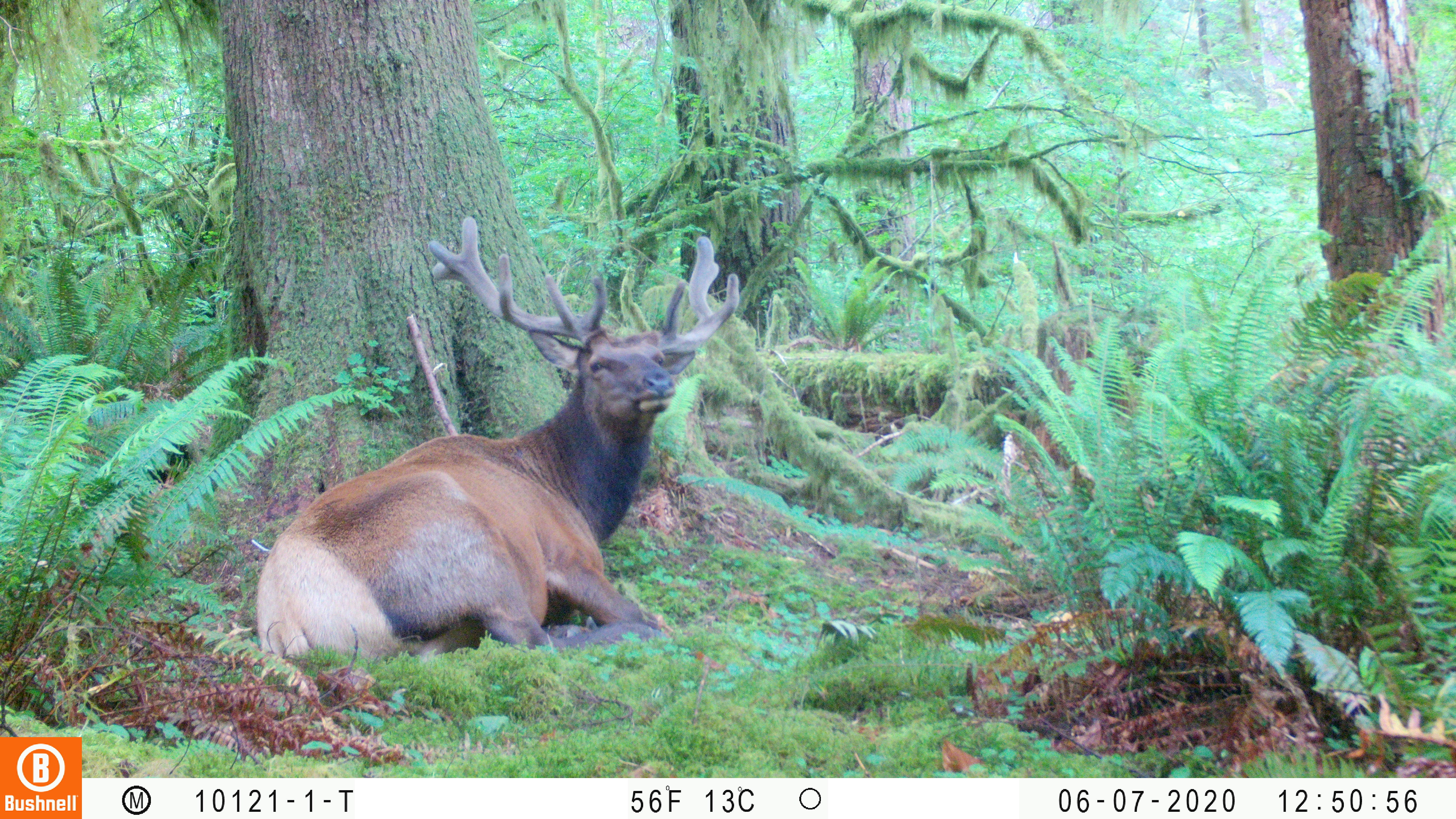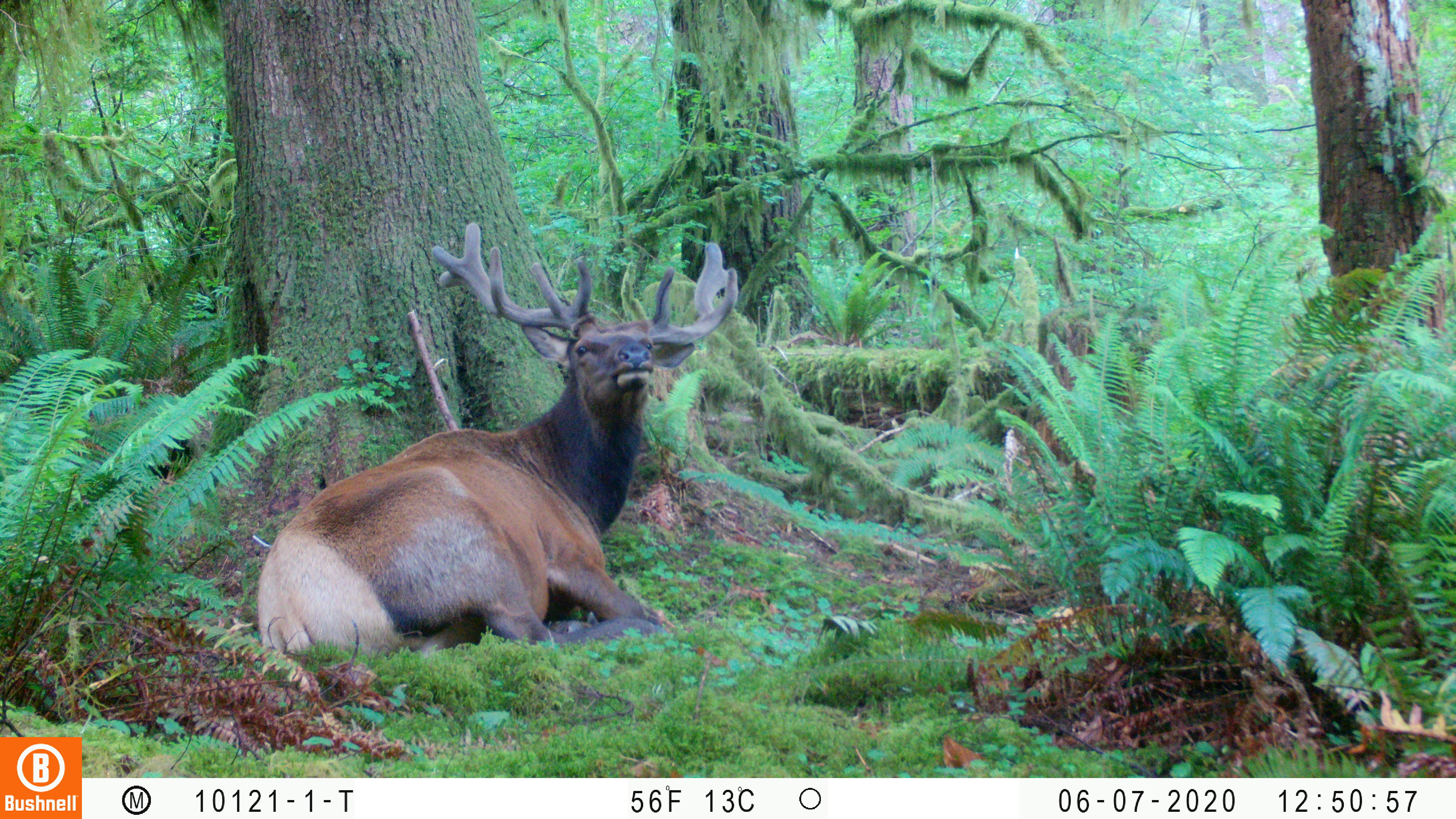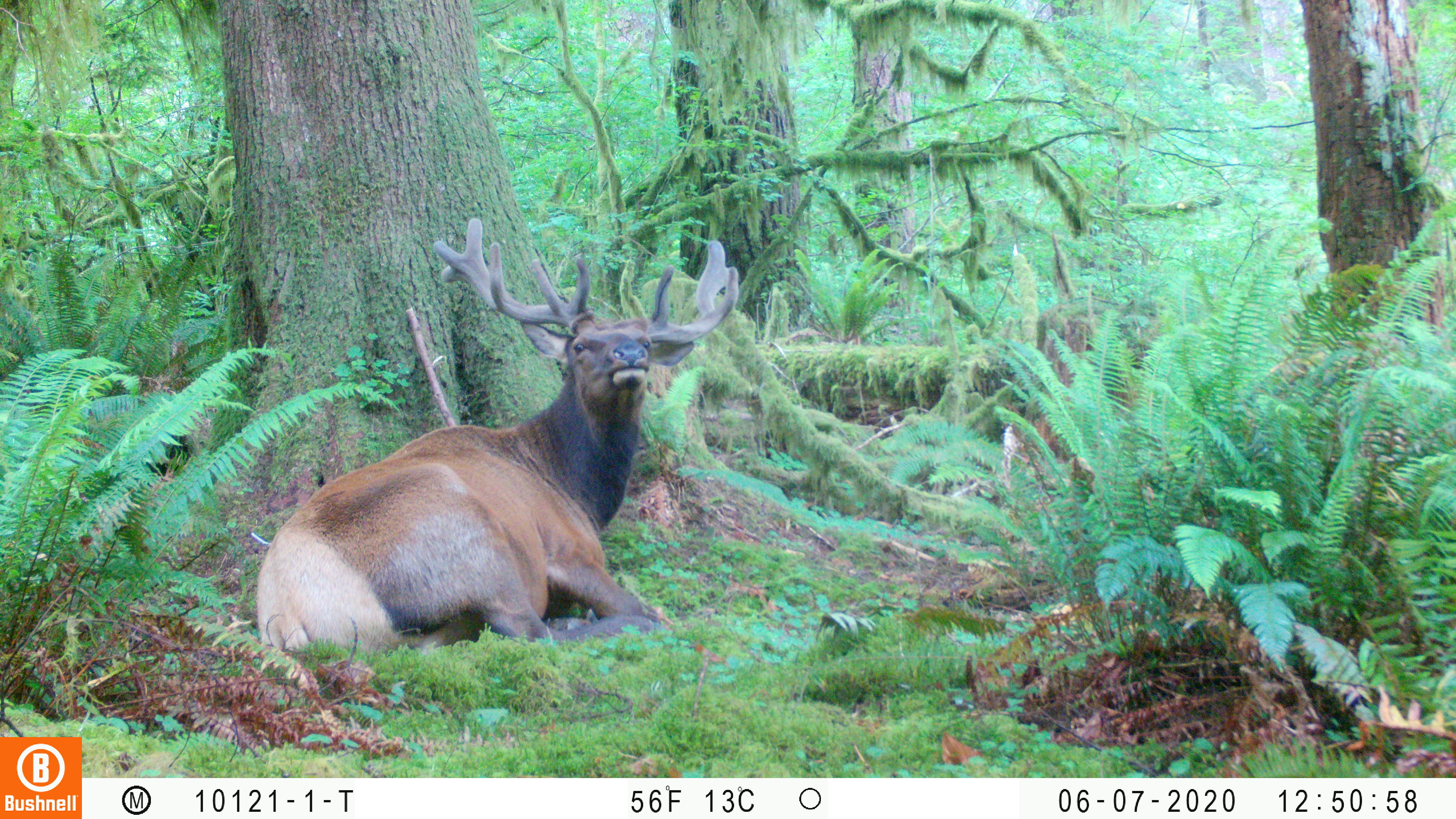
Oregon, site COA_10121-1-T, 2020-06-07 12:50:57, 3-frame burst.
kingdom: Animalia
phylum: Chordata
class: Mammalia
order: Artiodactyla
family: Cervidae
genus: Cervus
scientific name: Cervus canadensis roosevelti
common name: roosevelt elk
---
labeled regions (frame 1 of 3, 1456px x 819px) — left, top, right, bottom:
roosevelt elk: 249, 211, 744, 668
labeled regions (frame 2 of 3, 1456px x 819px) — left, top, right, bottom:
roosevelt elk: 254, 213, 745, 656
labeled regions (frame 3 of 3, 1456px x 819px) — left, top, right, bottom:
roosevelt elk: 245, 214, 747, 658